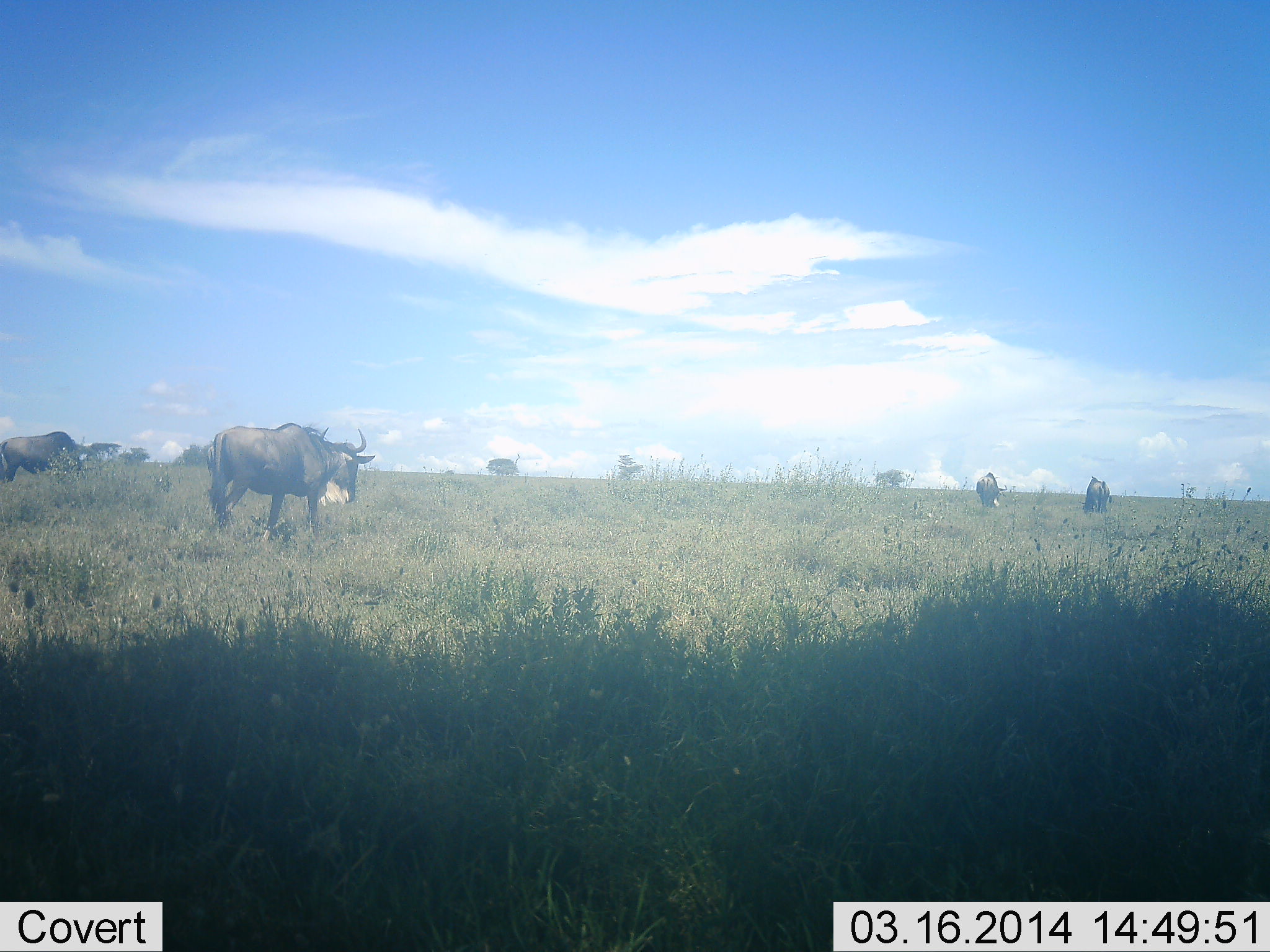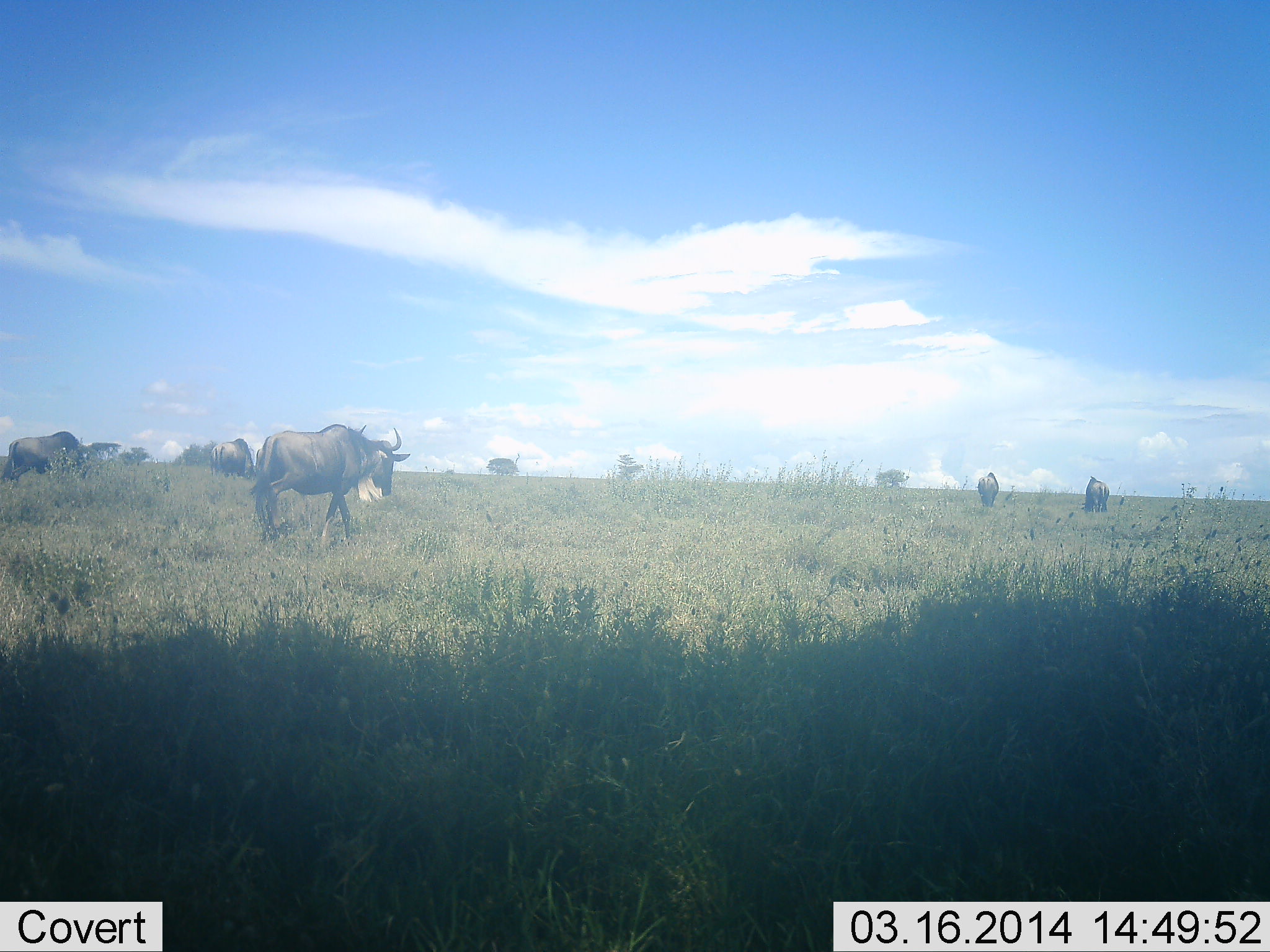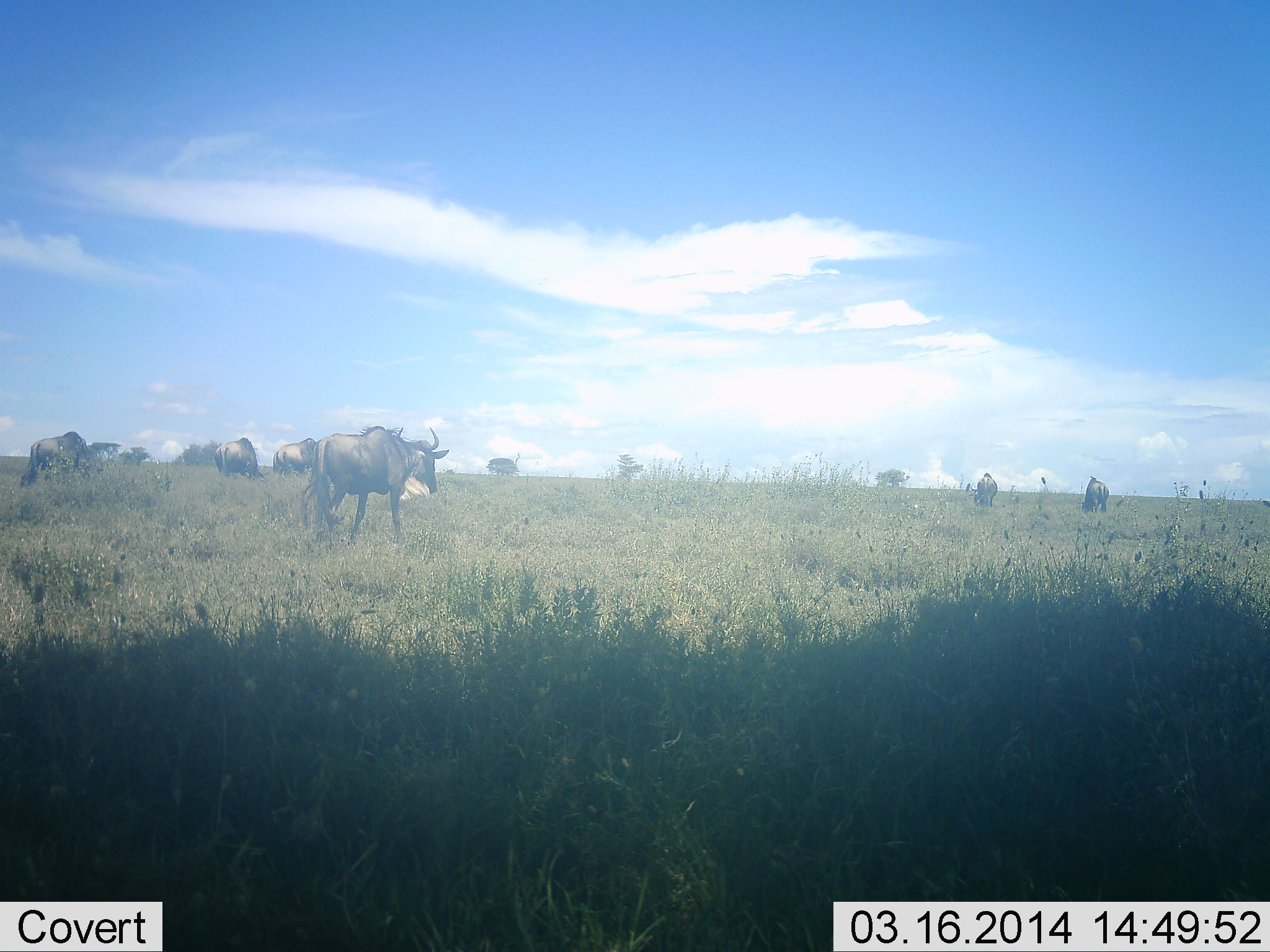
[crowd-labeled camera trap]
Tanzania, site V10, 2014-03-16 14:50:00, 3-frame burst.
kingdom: Animalia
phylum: Chordata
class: Mammalia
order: Artiodactyla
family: Bovidae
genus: Connochaetes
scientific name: Connochaetes taurinus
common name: blue wildebeest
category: wildebeest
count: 6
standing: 10%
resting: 0%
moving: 100%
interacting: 0%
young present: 0%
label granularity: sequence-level